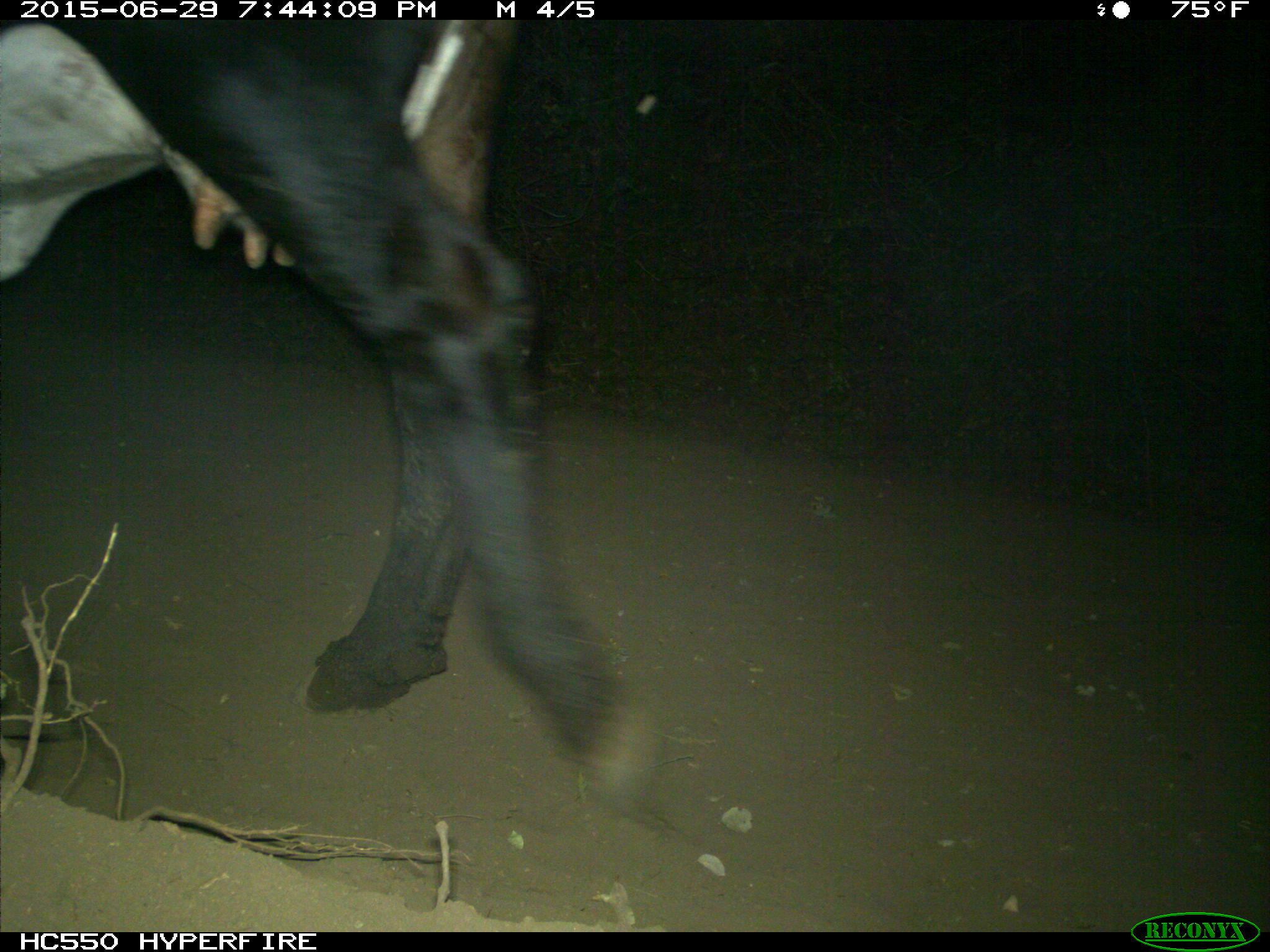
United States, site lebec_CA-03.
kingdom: Animalia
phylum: Chordata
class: Mammalia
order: Artiodactyla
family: Bovidae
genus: Bos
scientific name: Bos taurus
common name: domestic cow